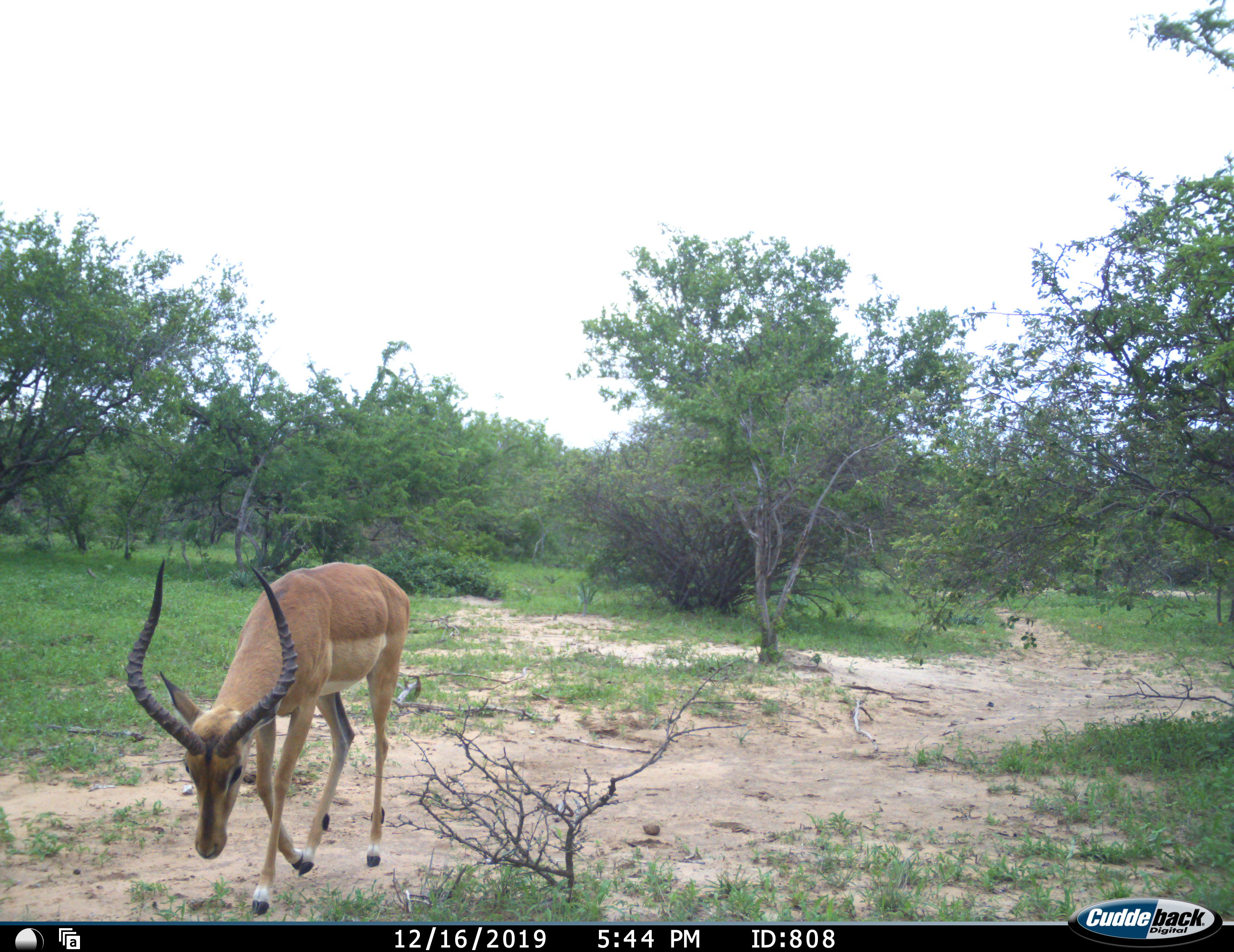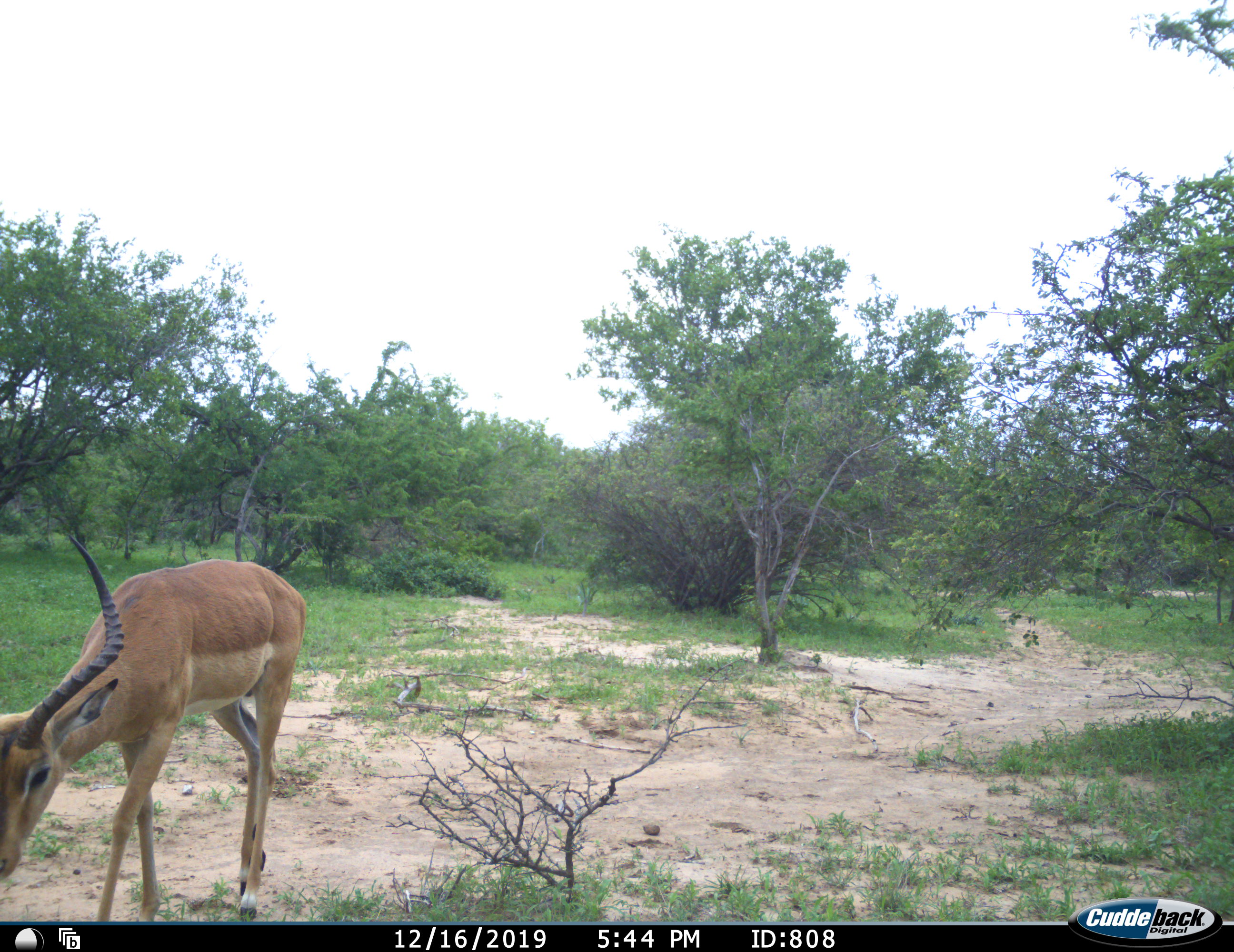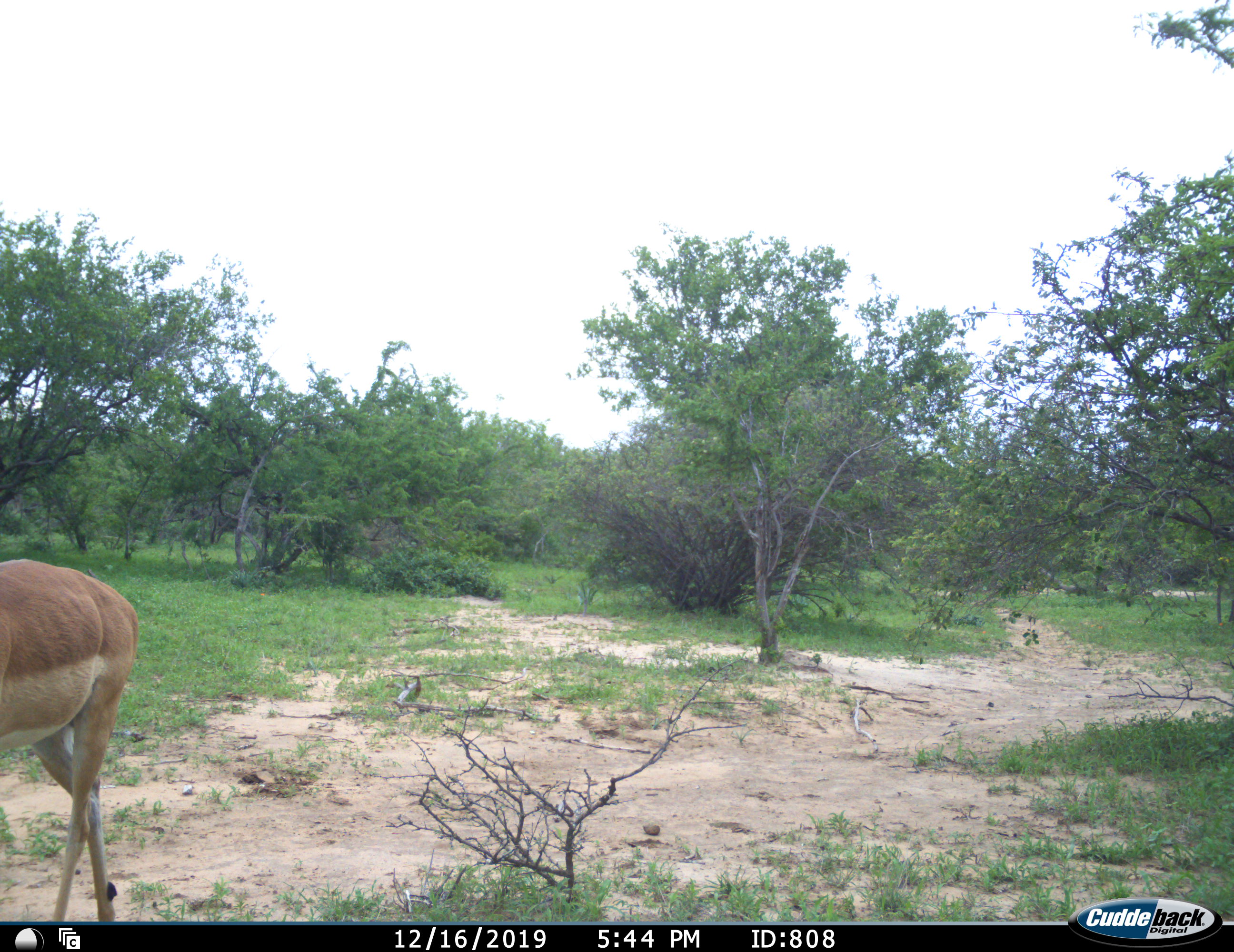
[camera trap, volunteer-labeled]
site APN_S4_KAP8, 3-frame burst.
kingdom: Animalia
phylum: Chordata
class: Mammalia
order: Artiodactyla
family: Bovidae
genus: Aepyceros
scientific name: Aepyceros melampus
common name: impala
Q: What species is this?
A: Impala (Aepyceros melampus).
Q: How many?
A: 1.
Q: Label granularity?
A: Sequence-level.